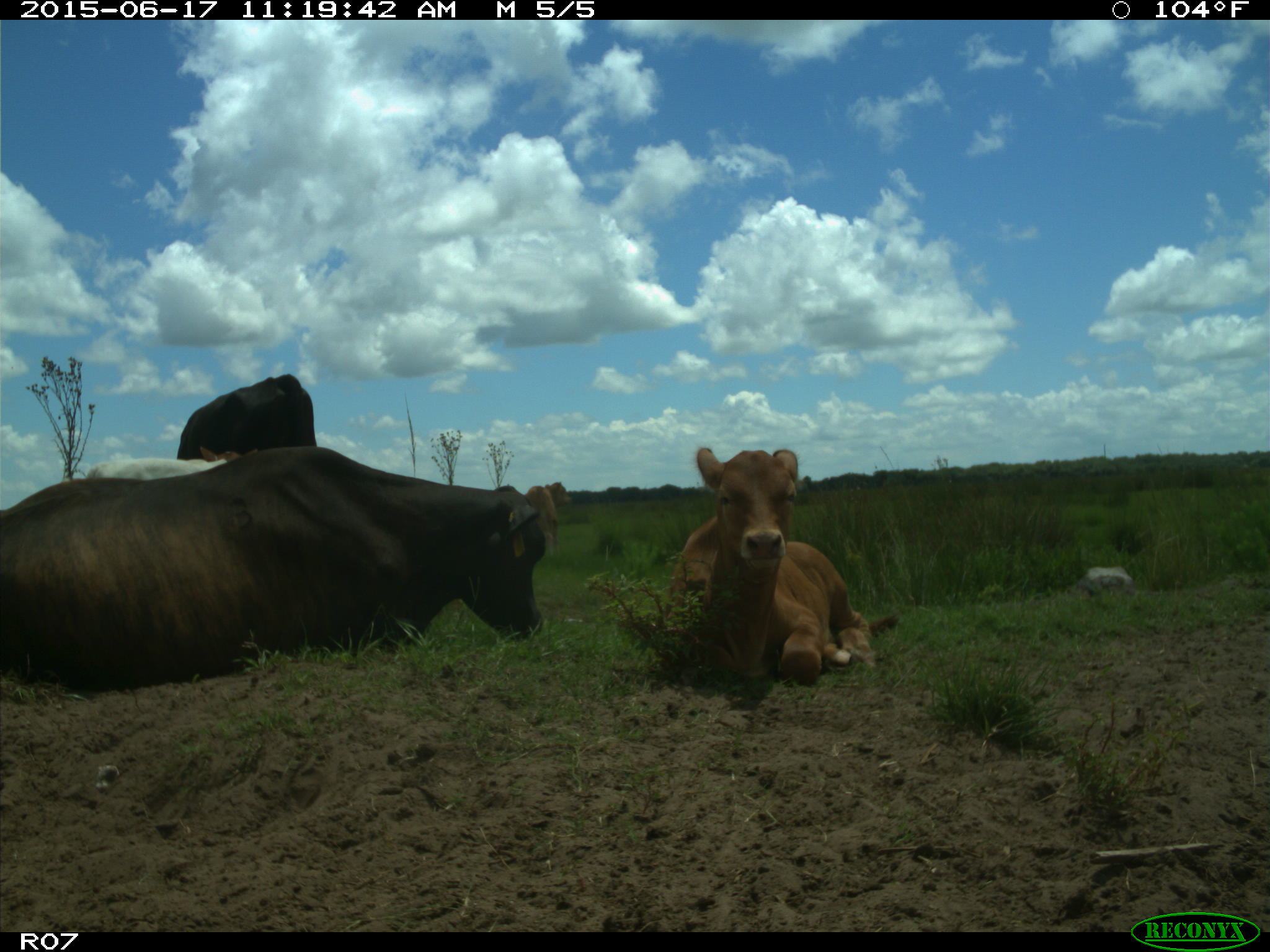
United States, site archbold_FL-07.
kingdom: Animalia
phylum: Chordata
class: Mammalia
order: Artiodactyla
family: Bovidae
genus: Bos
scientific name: Bos taurus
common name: domestic cow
Bos taurus (domestic cow).